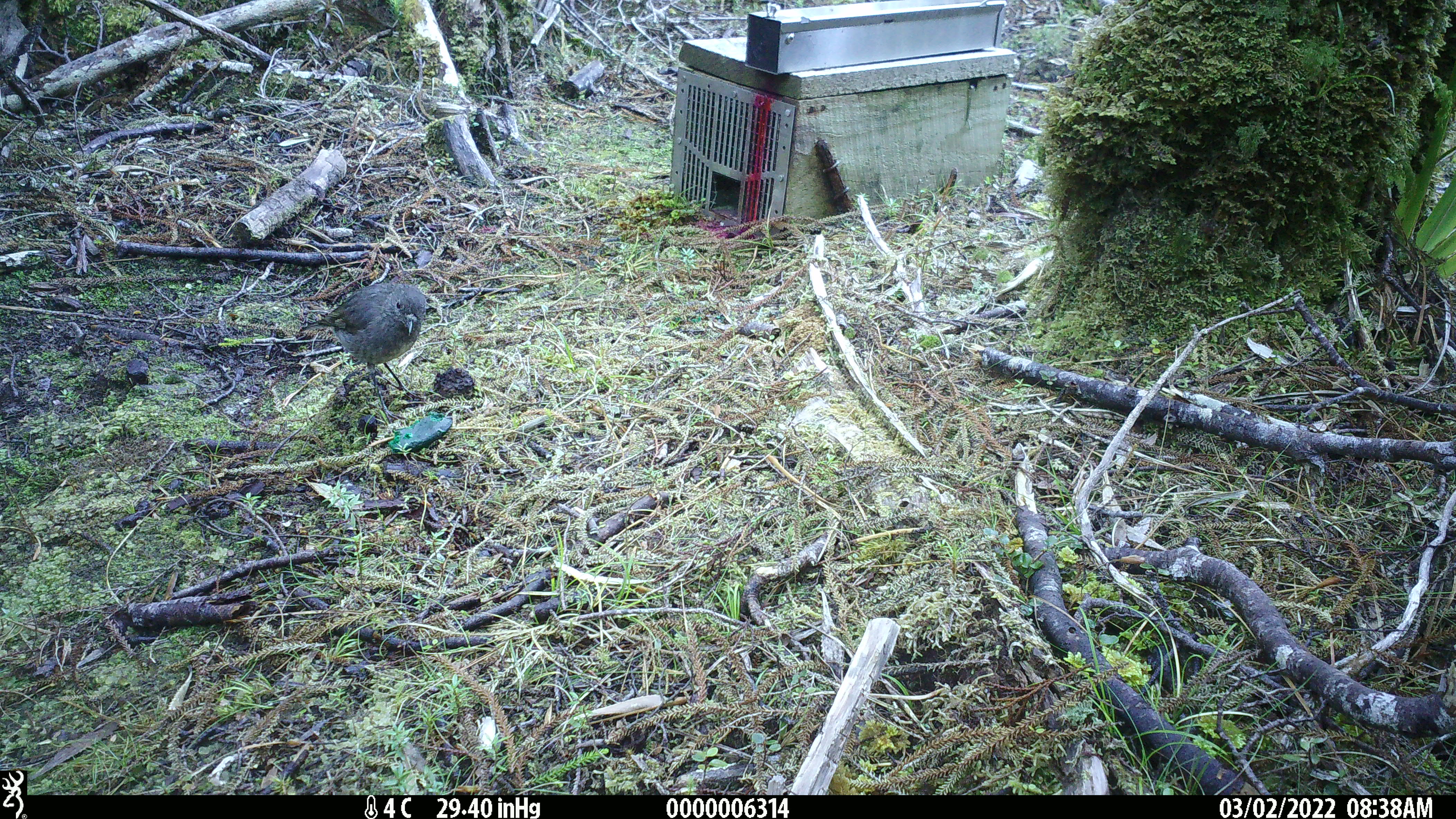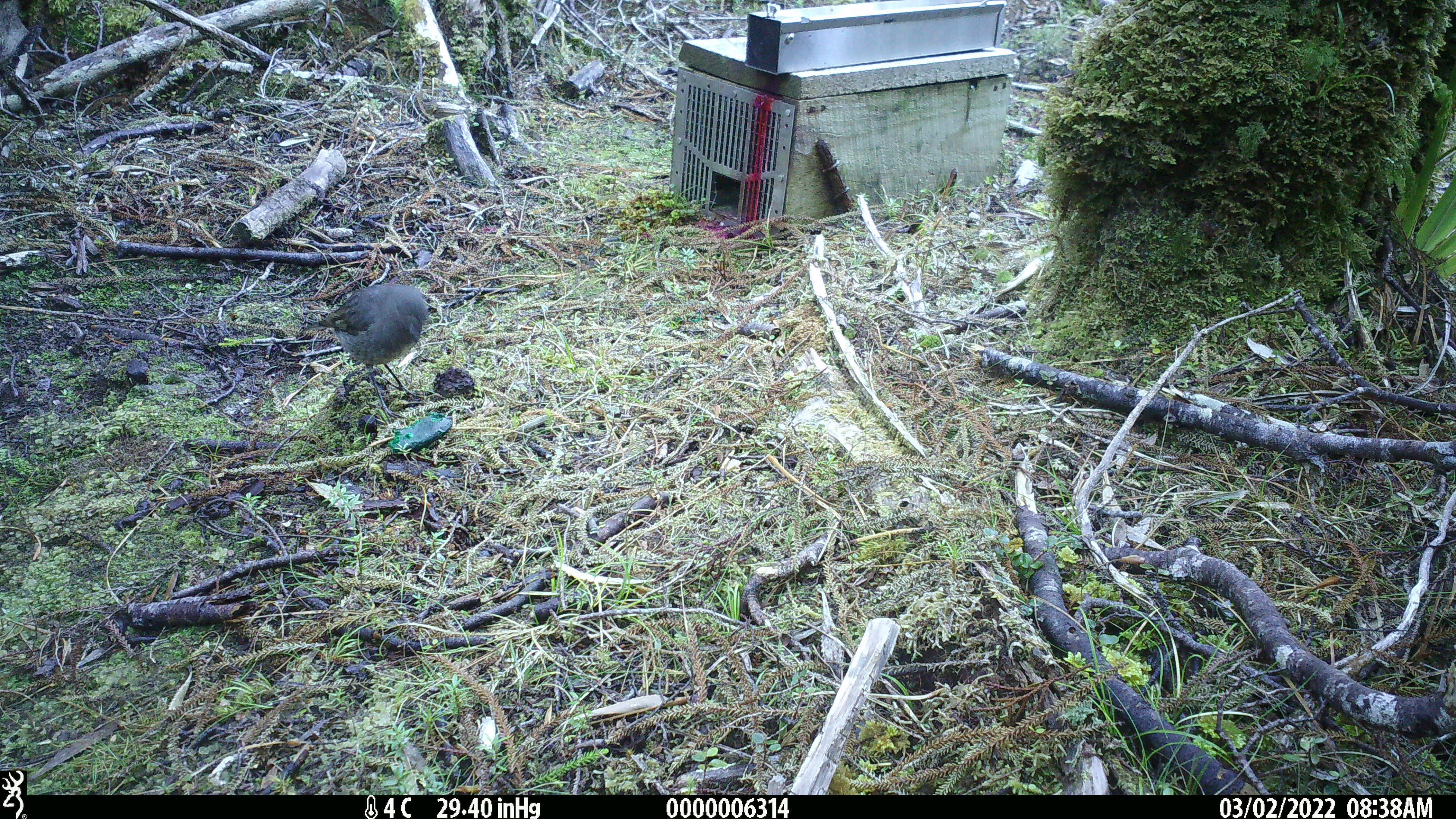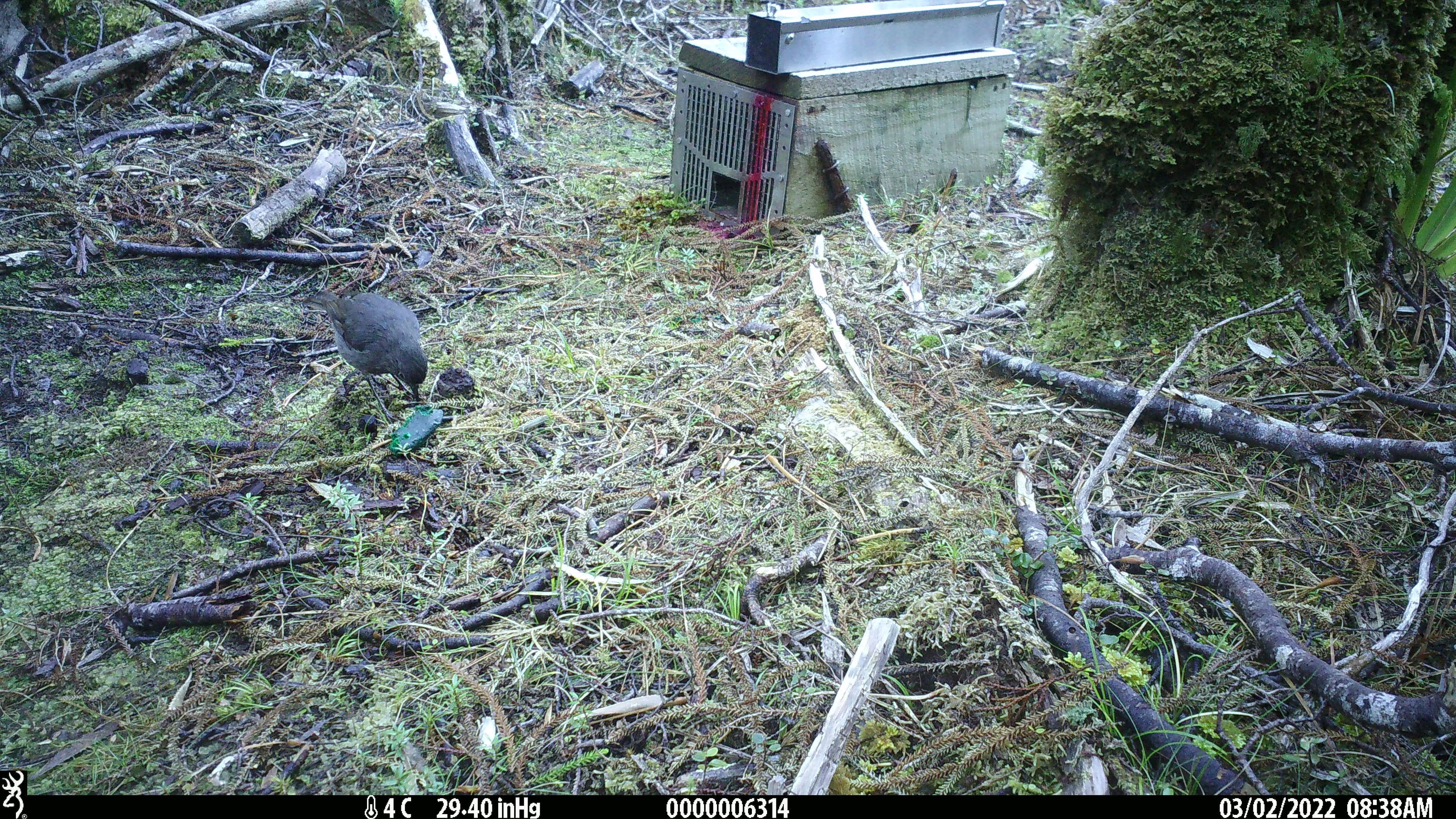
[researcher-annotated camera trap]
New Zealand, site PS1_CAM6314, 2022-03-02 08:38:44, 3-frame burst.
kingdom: Animalia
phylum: Chordata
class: Aves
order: Passeriformes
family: Petroicidae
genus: Petroica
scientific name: Petroica australis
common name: new zealand robin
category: robin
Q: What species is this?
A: Robin (new zealand robin) (Petroica australis).